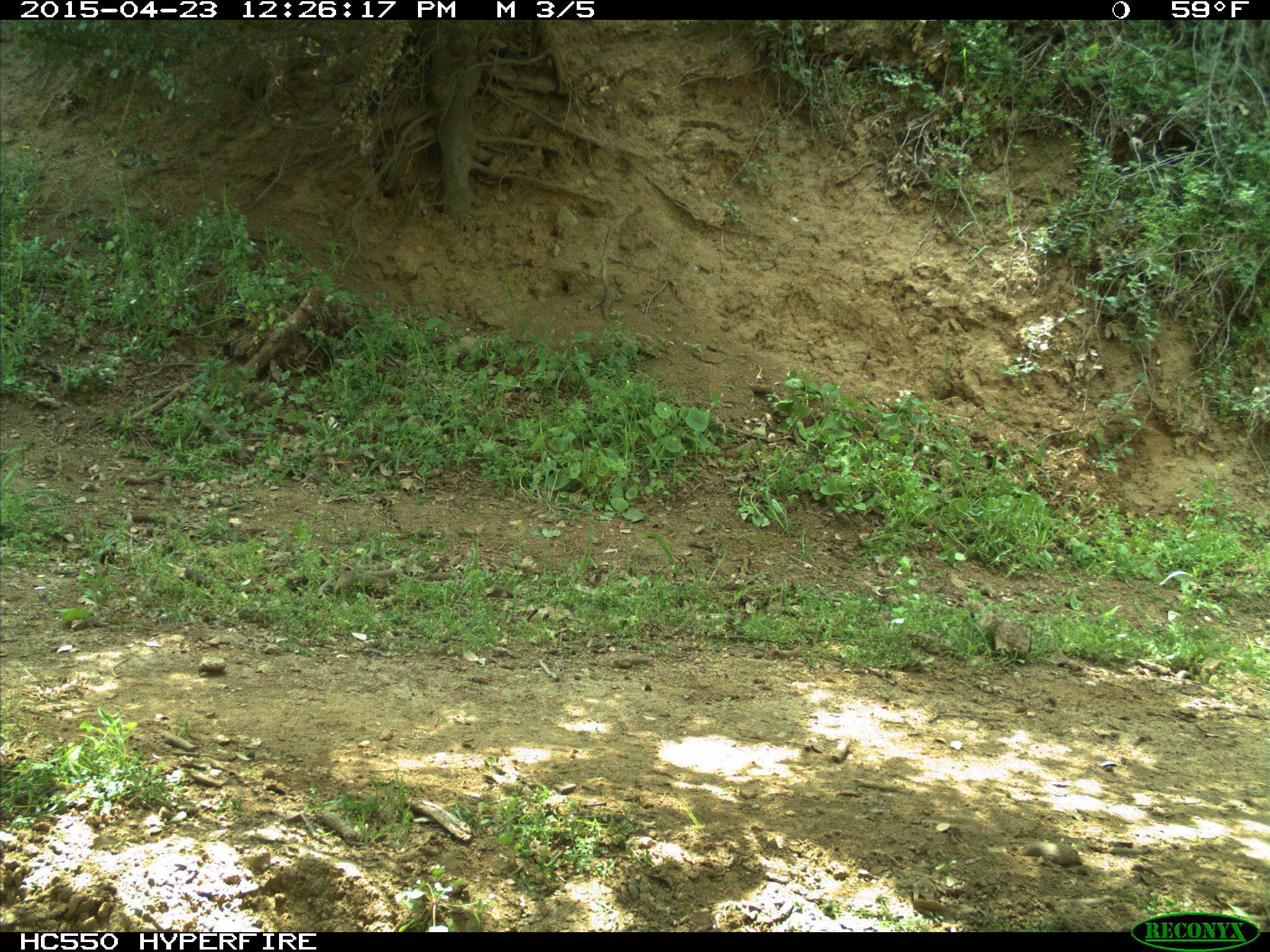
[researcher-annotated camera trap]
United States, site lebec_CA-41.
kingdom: Animalia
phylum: Chordata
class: Mammalia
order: Artiodactyla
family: Bovidae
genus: Bos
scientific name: Bos taurus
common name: domestic cow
Bos taurus (domestic cow).